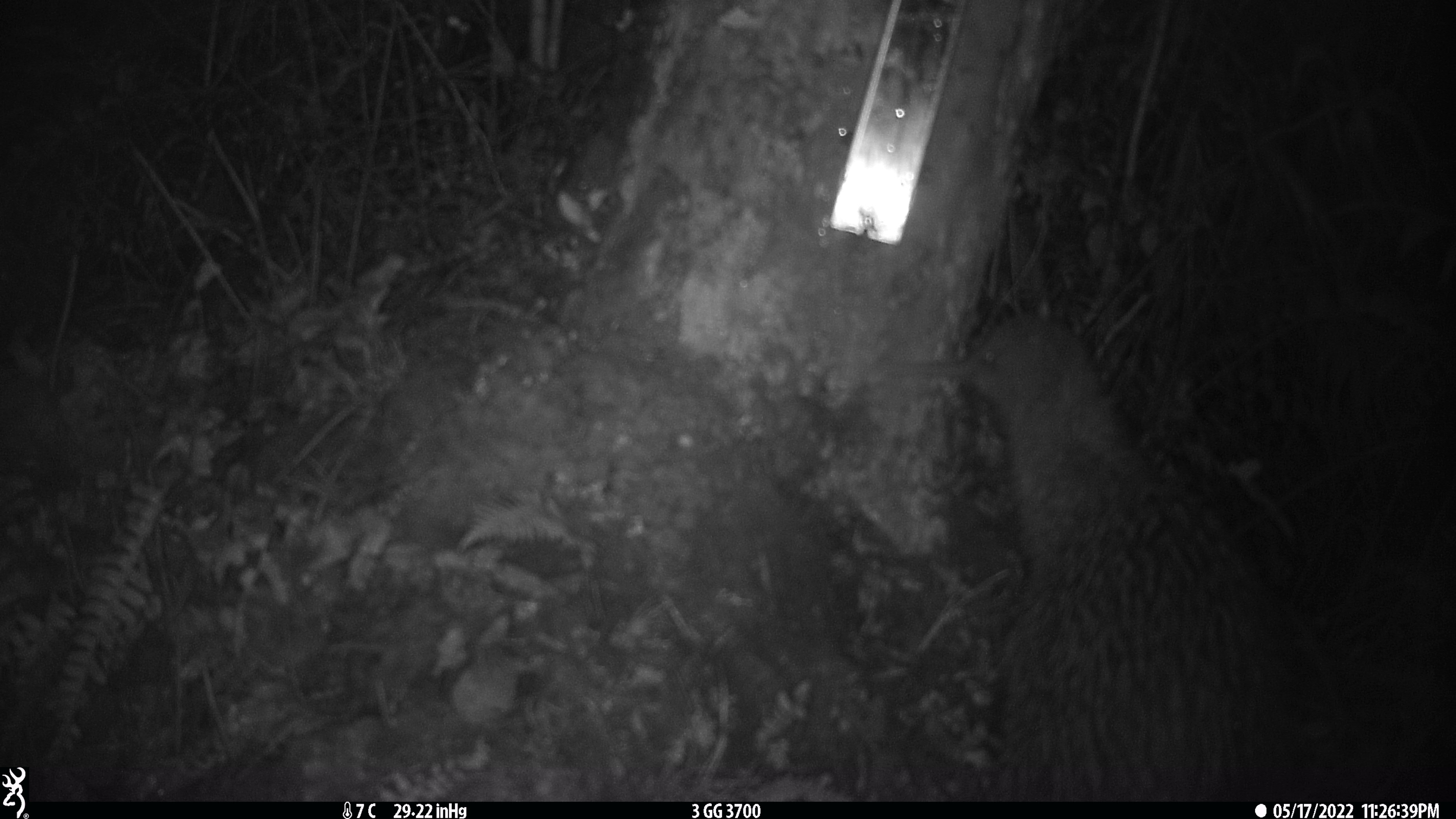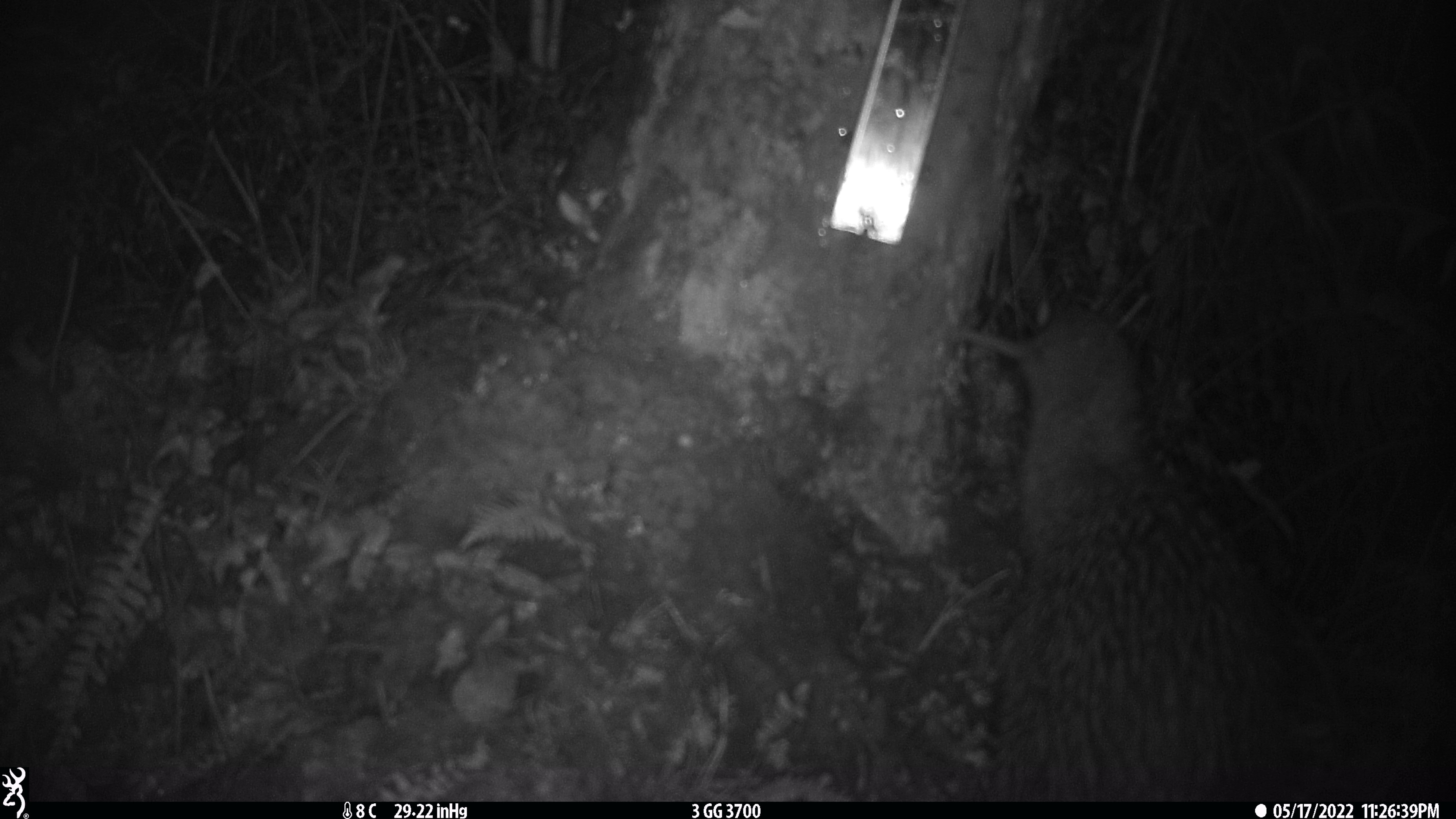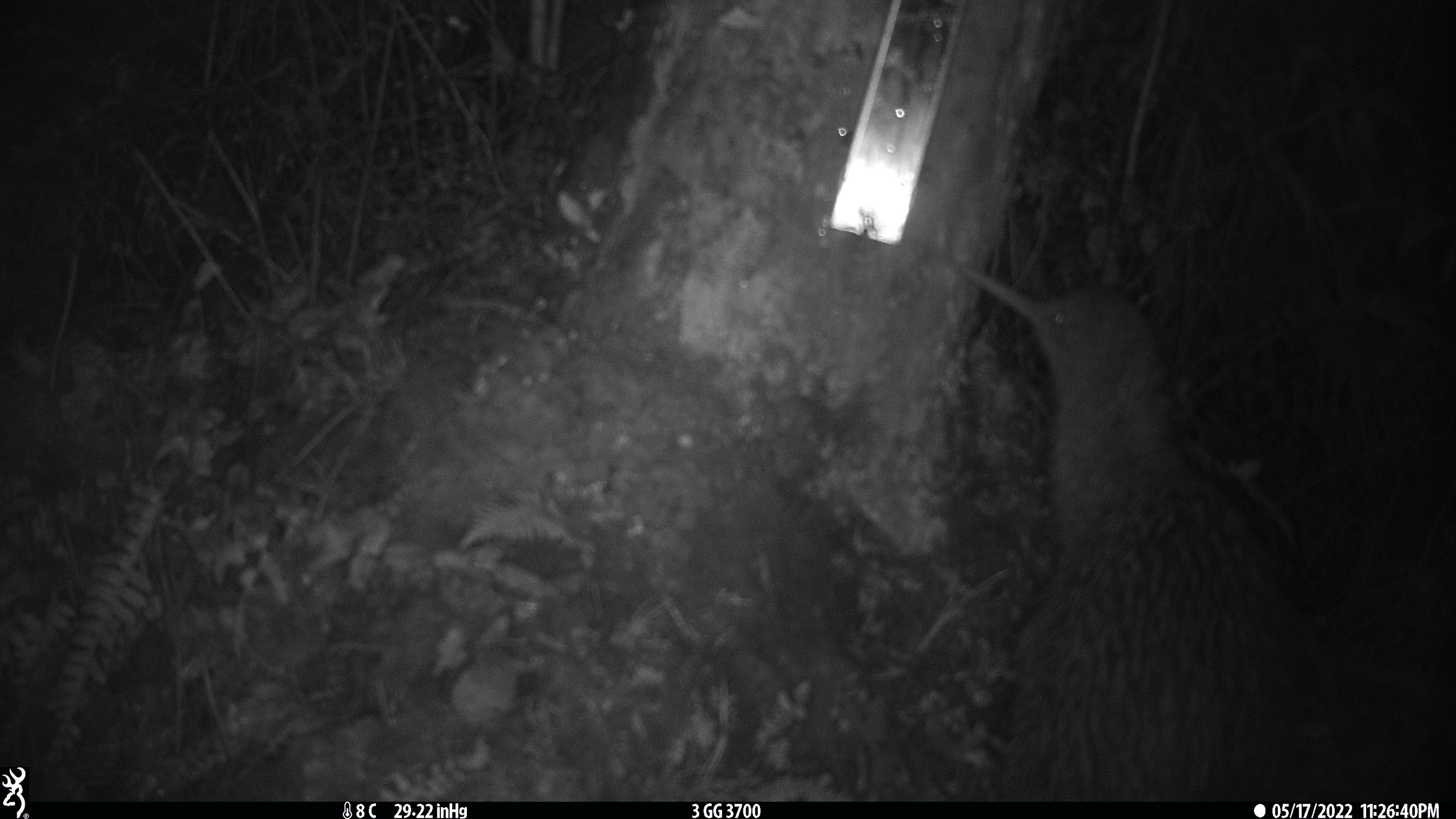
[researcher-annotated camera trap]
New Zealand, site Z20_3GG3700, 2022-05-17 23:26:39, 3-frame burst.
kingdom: Animalia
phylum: Chordata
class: Aves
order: Apterygiformes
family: Apterygidae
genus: Apteryx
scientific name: Apteryx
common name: kiwi